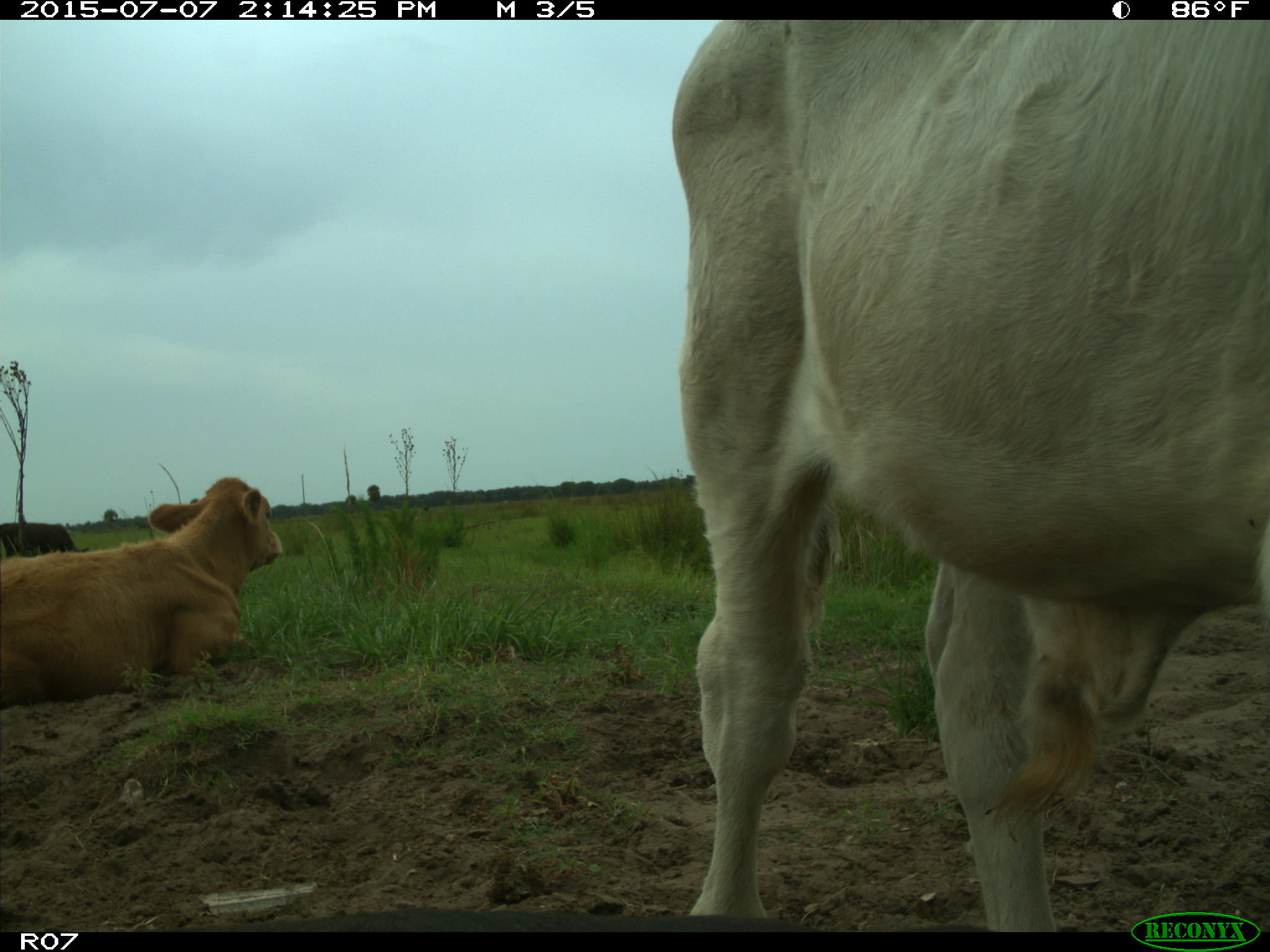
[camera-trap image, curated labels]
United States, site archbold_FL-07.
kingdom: Animalia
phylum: Chordata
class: Mammalia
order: Artiodactyla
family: Bovidae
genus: Bos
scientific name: Bos taurus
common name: domestic cow